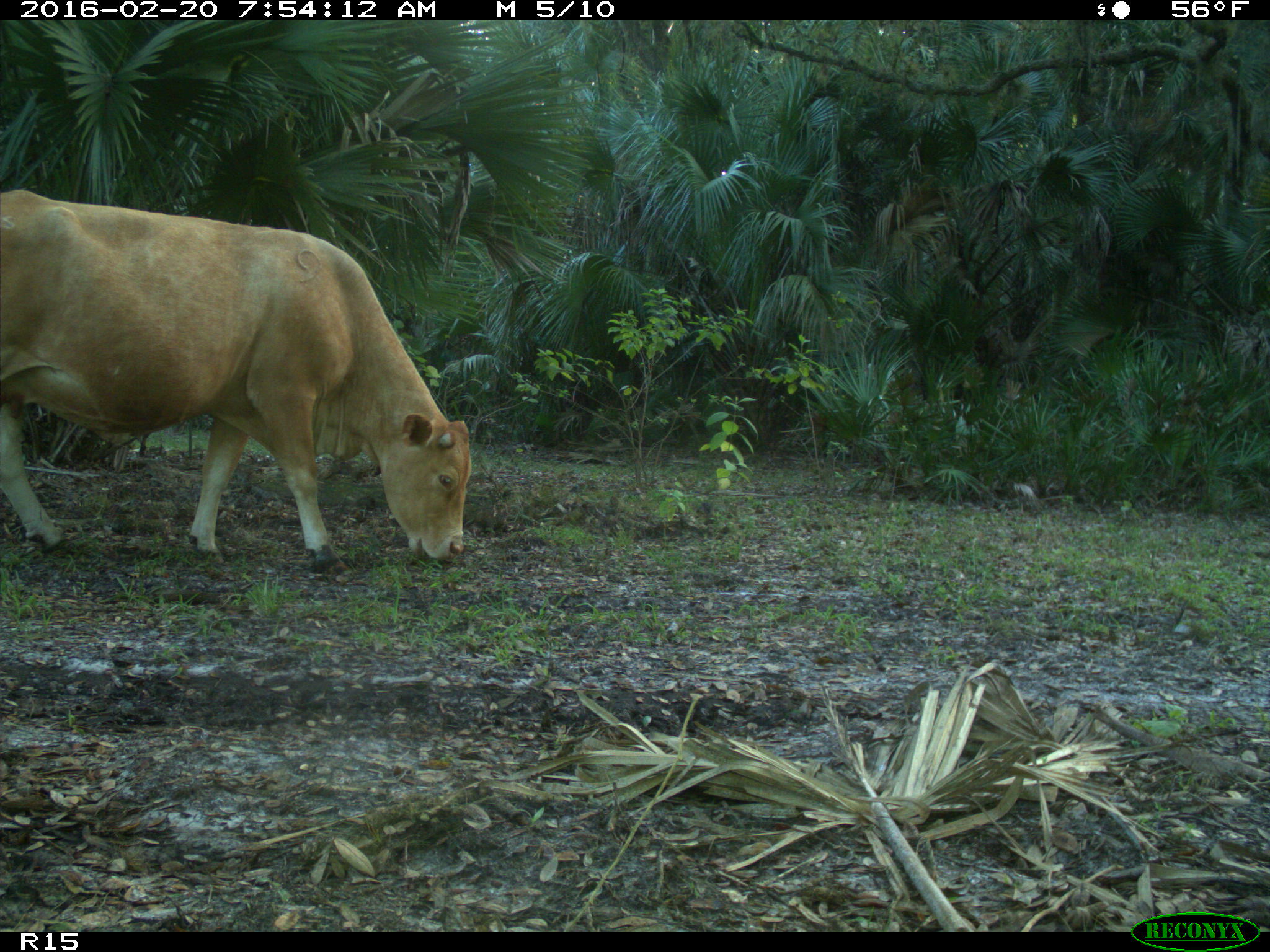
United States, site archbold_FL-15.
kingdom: Animalia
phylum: Chordata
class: Mammalia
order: Artiodactyla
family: Bovidae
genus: Bos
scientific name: Bos taurus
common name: domestic cow